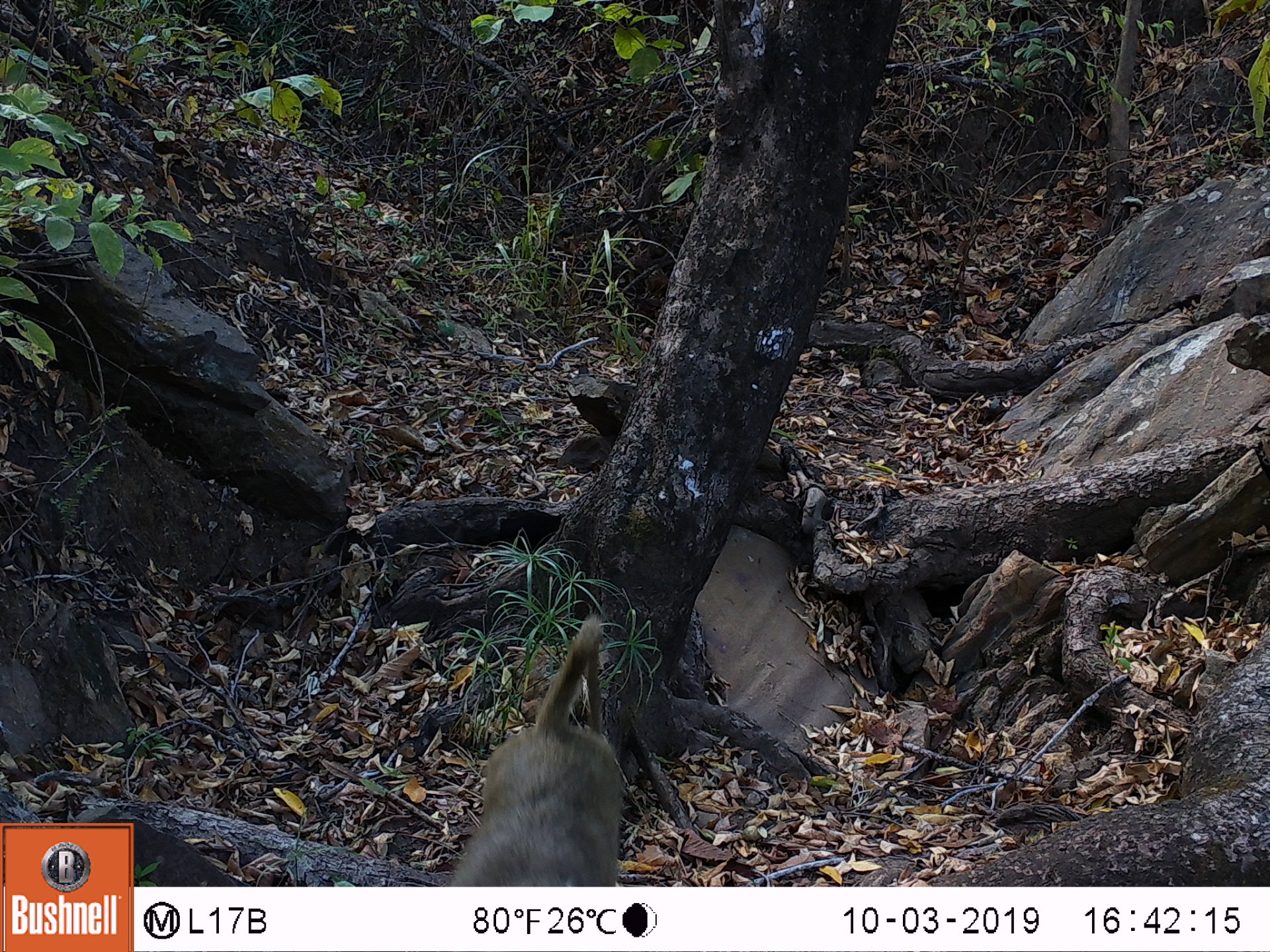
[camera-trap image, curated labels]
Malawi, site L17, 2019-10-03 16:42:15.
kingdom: Animalia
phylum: Chordata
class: Mammalia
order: Primates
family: Cercopithecidae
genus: Papio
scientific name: Papio cynocephalus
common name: yellow baboon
Yellow baboon (Papio cynocephalus), count 1.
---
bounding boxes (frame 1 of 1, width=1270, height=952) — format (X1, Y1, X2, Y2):
yellow baboon: (447, 617, 632, 883)